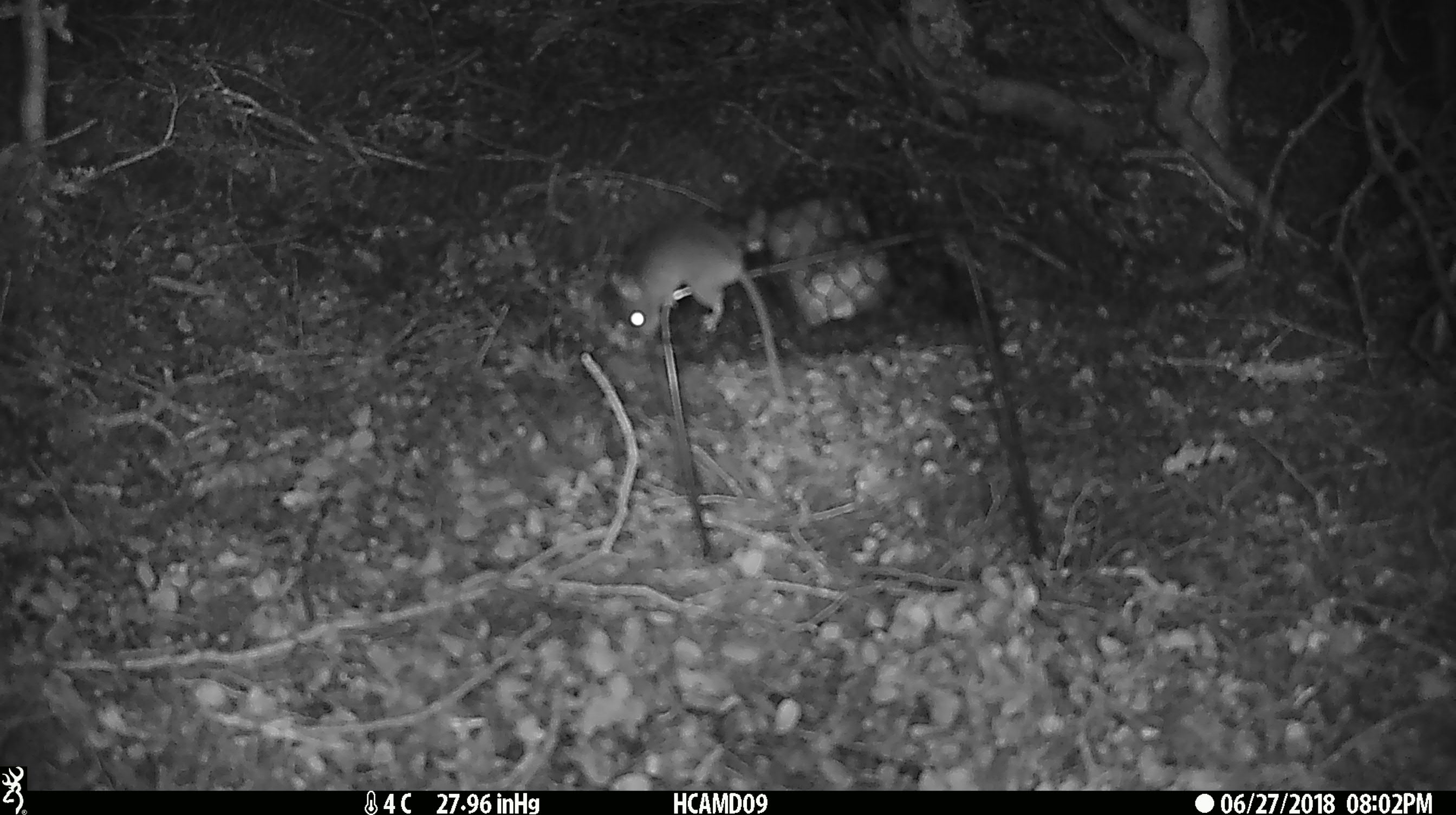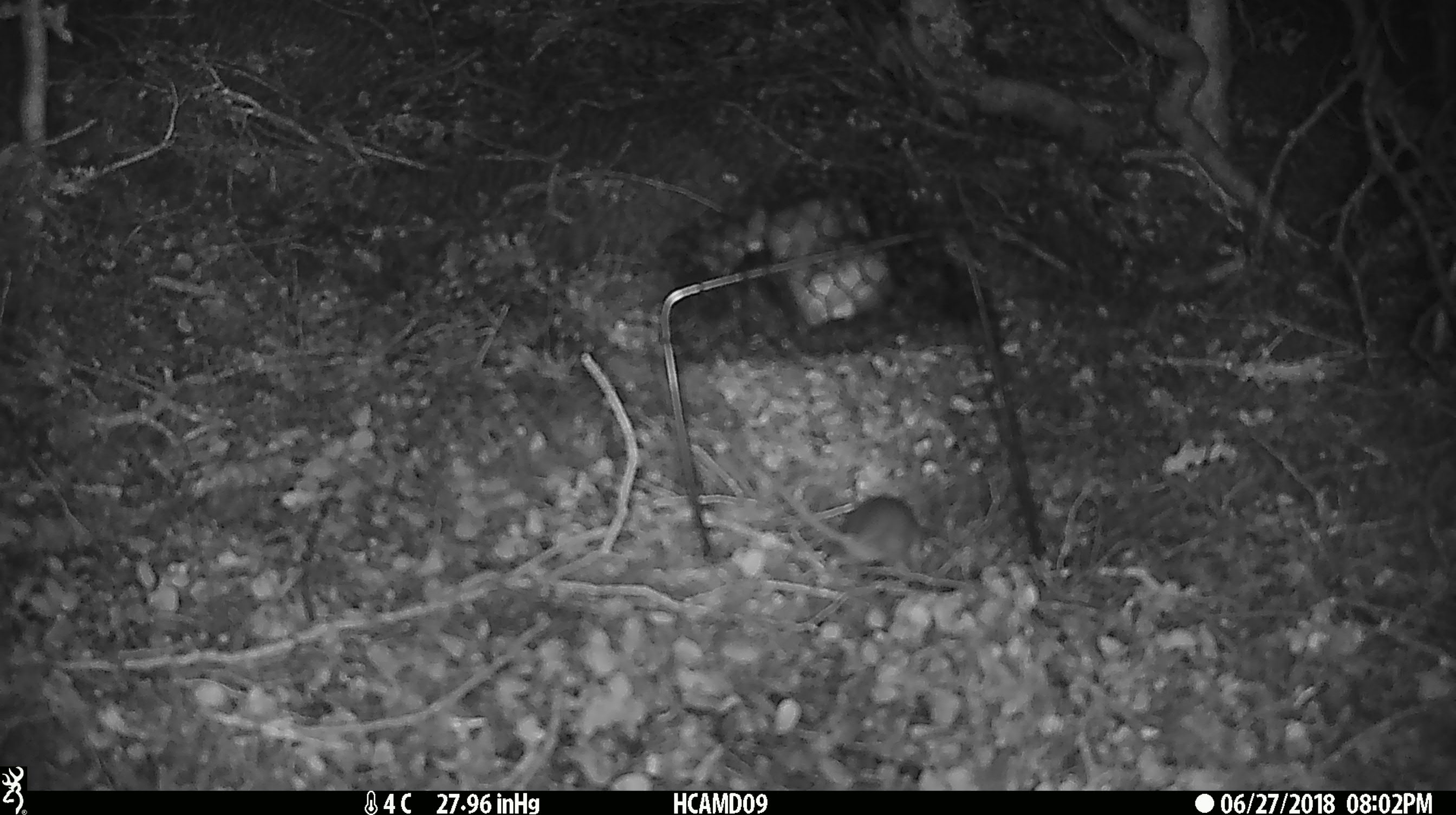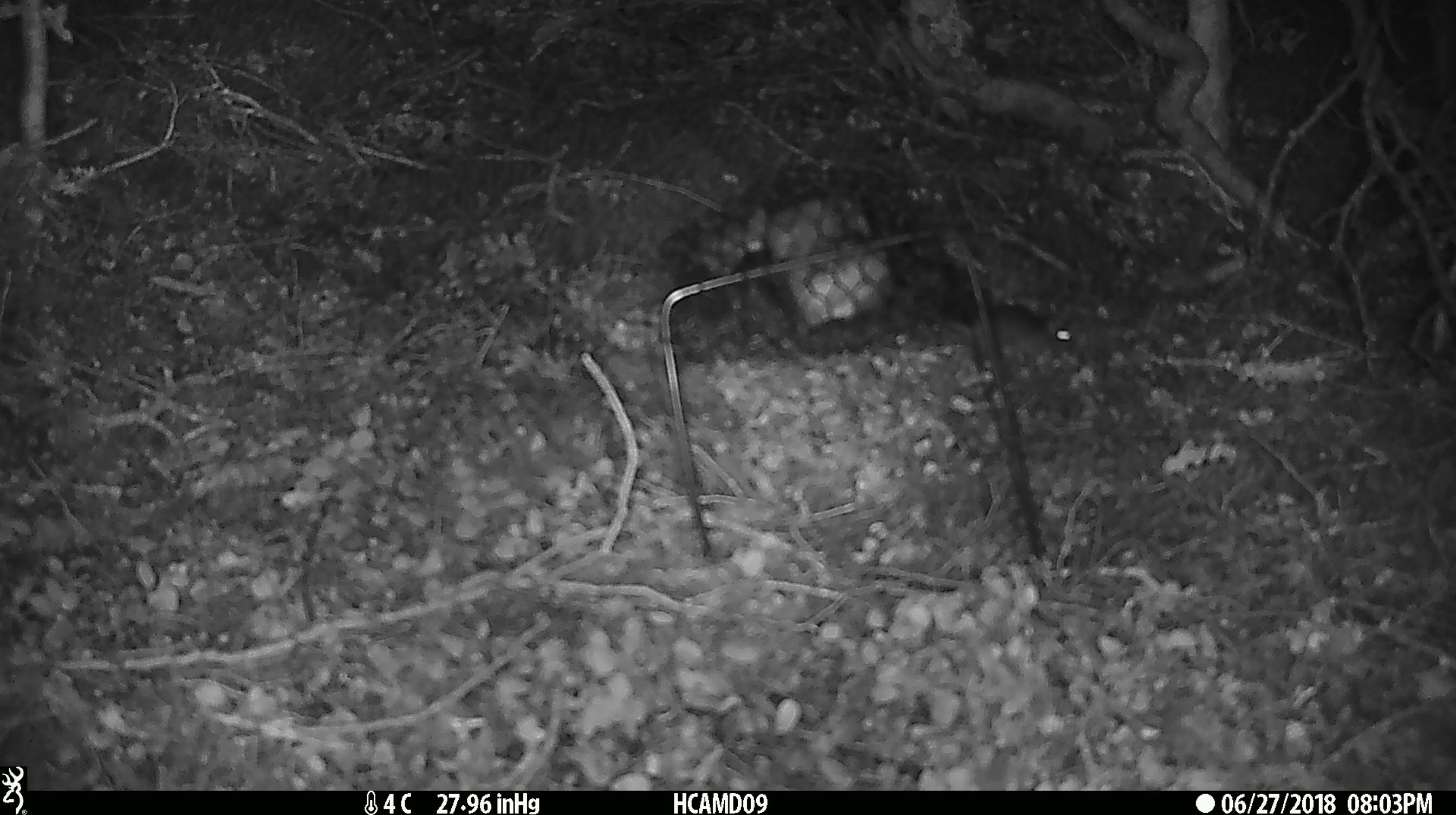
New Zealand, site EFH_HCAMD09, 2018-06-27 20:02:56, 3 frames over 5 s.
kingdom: Animalia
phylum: Chordata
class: Mammalia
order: Rodentia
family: Muridae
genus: Mus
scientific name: Mus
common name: mouse